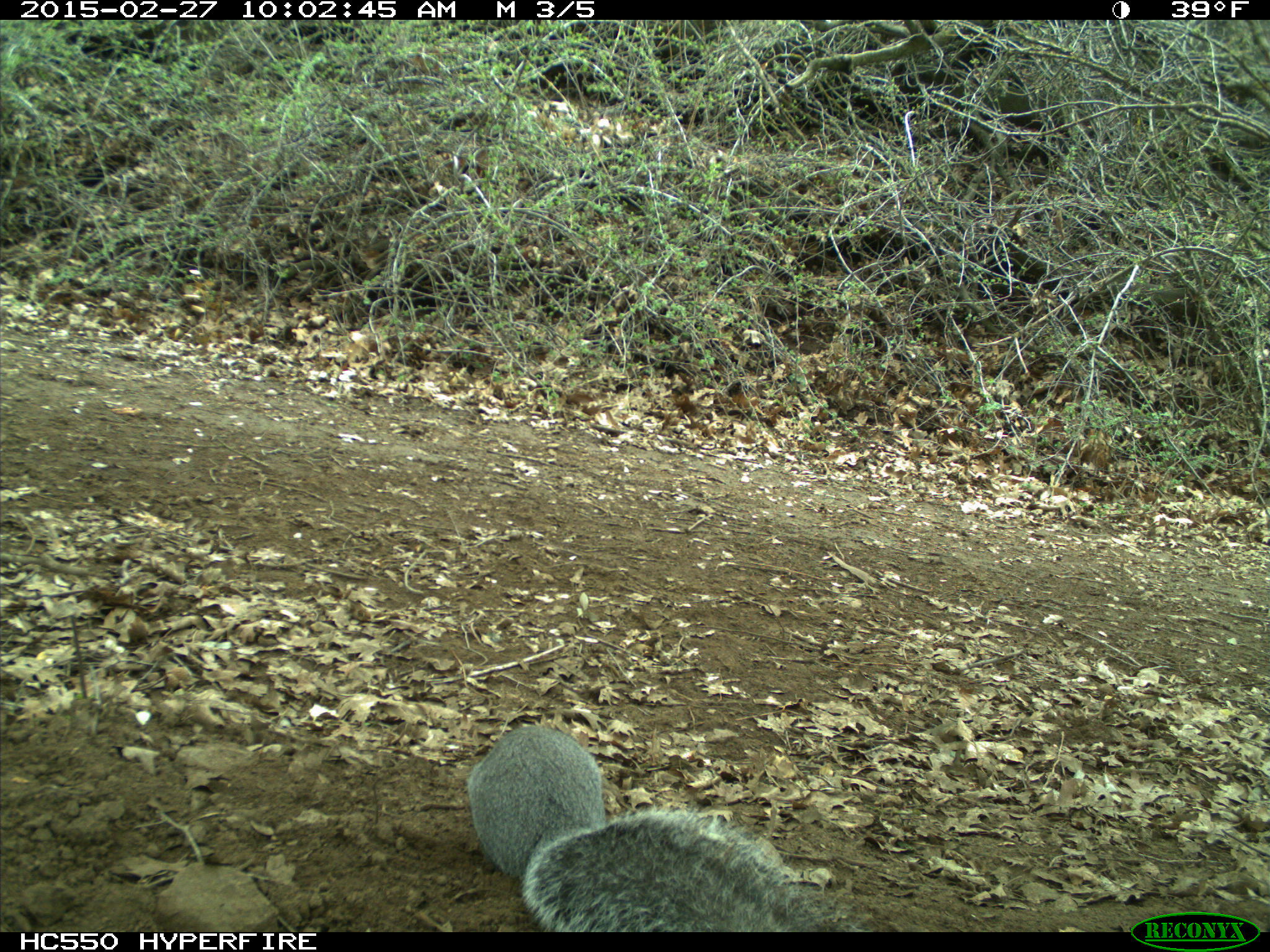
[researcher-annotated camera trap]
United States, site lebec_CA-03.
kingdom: Animalia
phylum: Chordata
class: Mammalia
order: Rodentia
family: Sciuridae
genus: Sciurus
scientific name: Sciurus carolinensis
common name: eastern gray squirrel